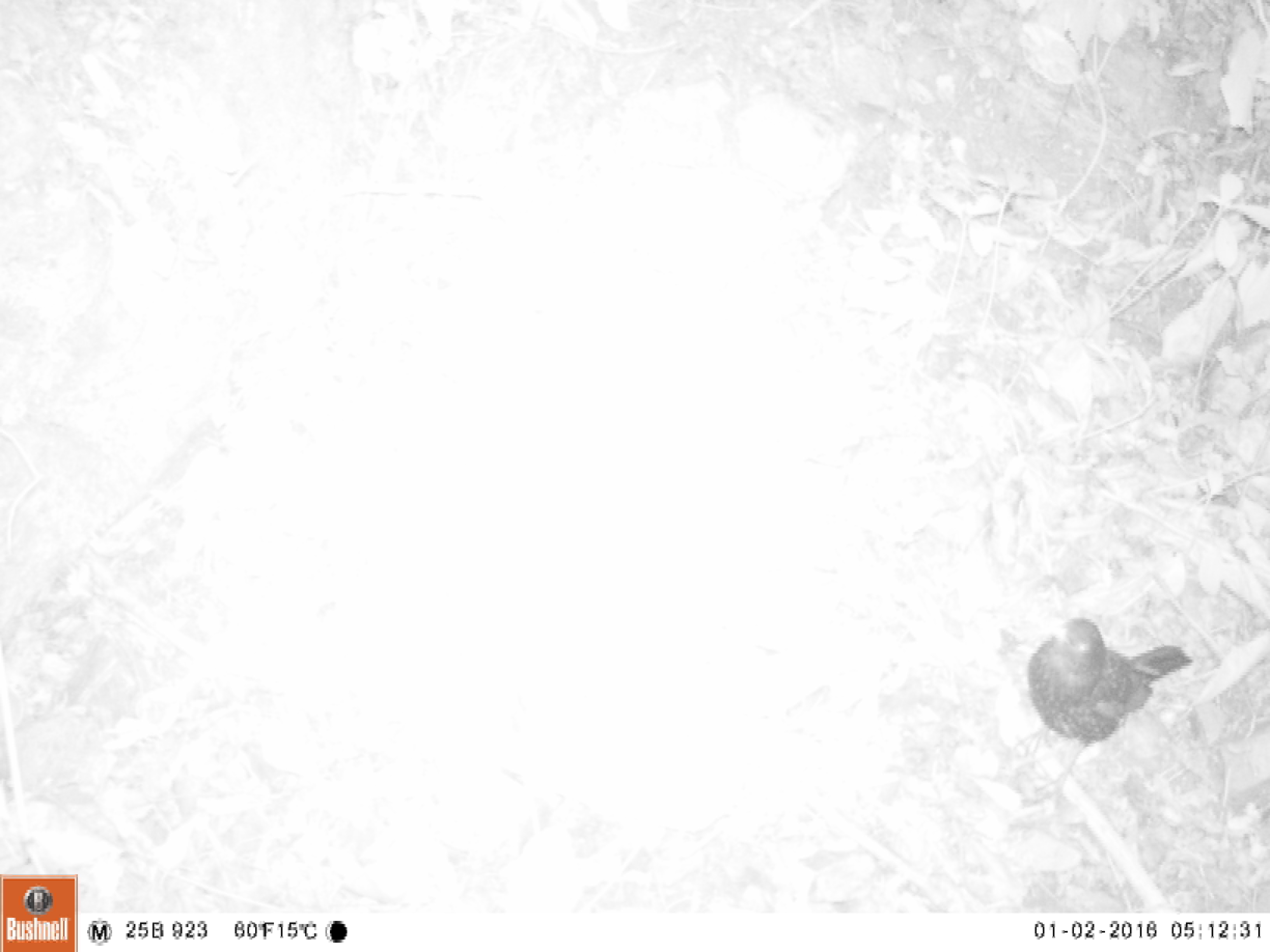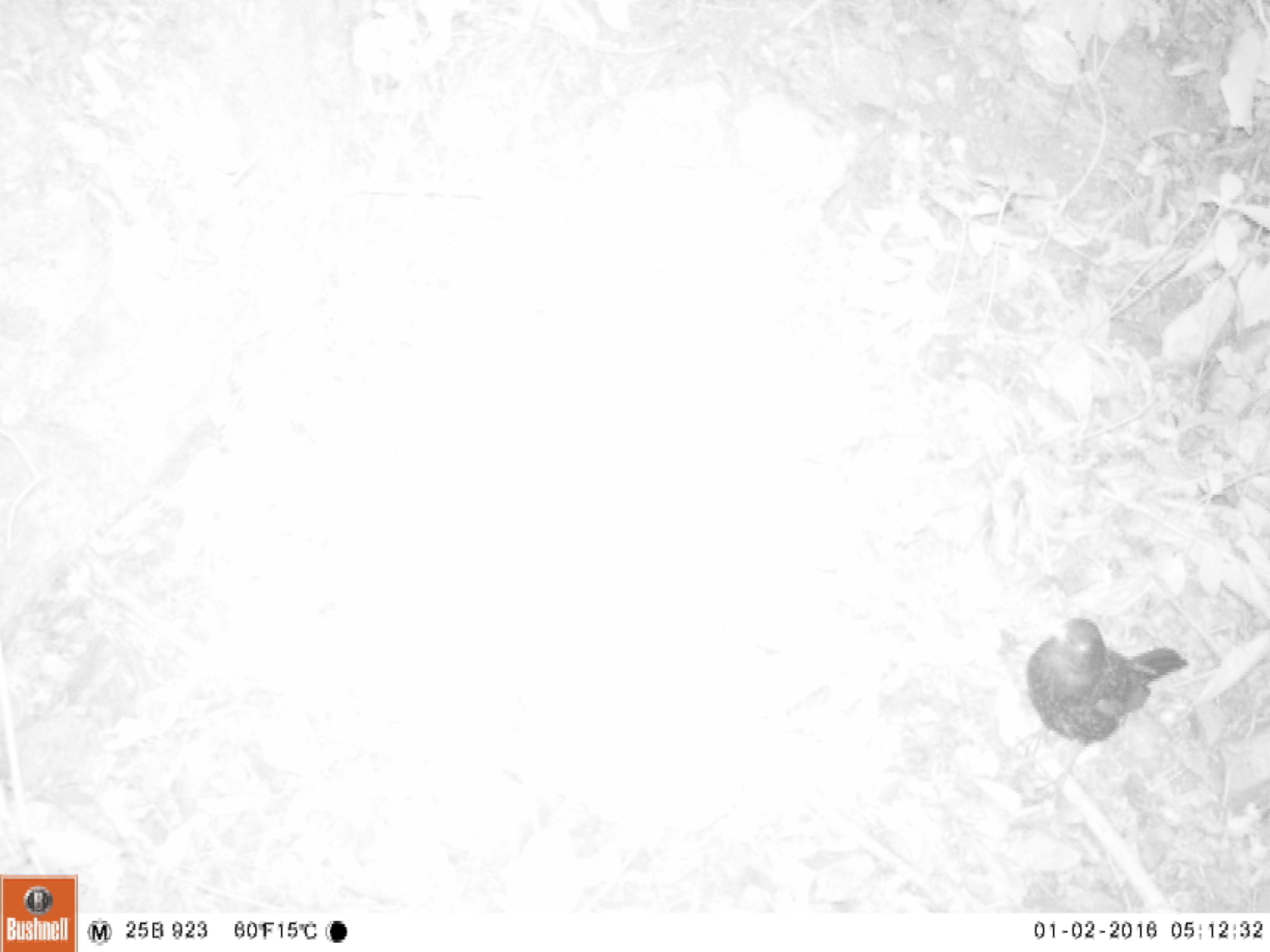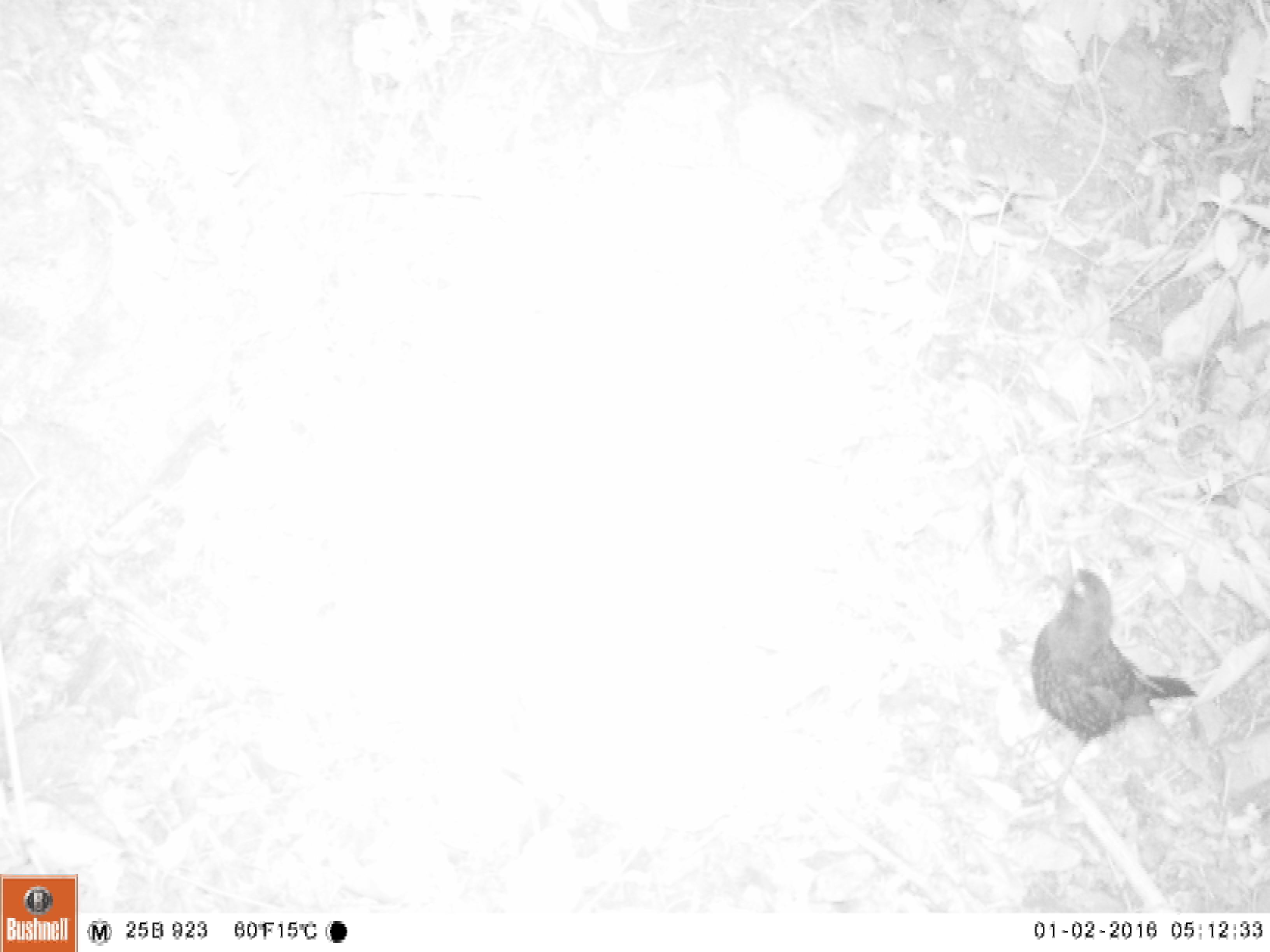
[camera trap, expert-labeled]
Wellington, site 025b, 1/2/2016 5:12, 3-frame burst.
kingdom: Animalia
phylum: Chordata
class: Aves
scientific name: Aves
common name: bird